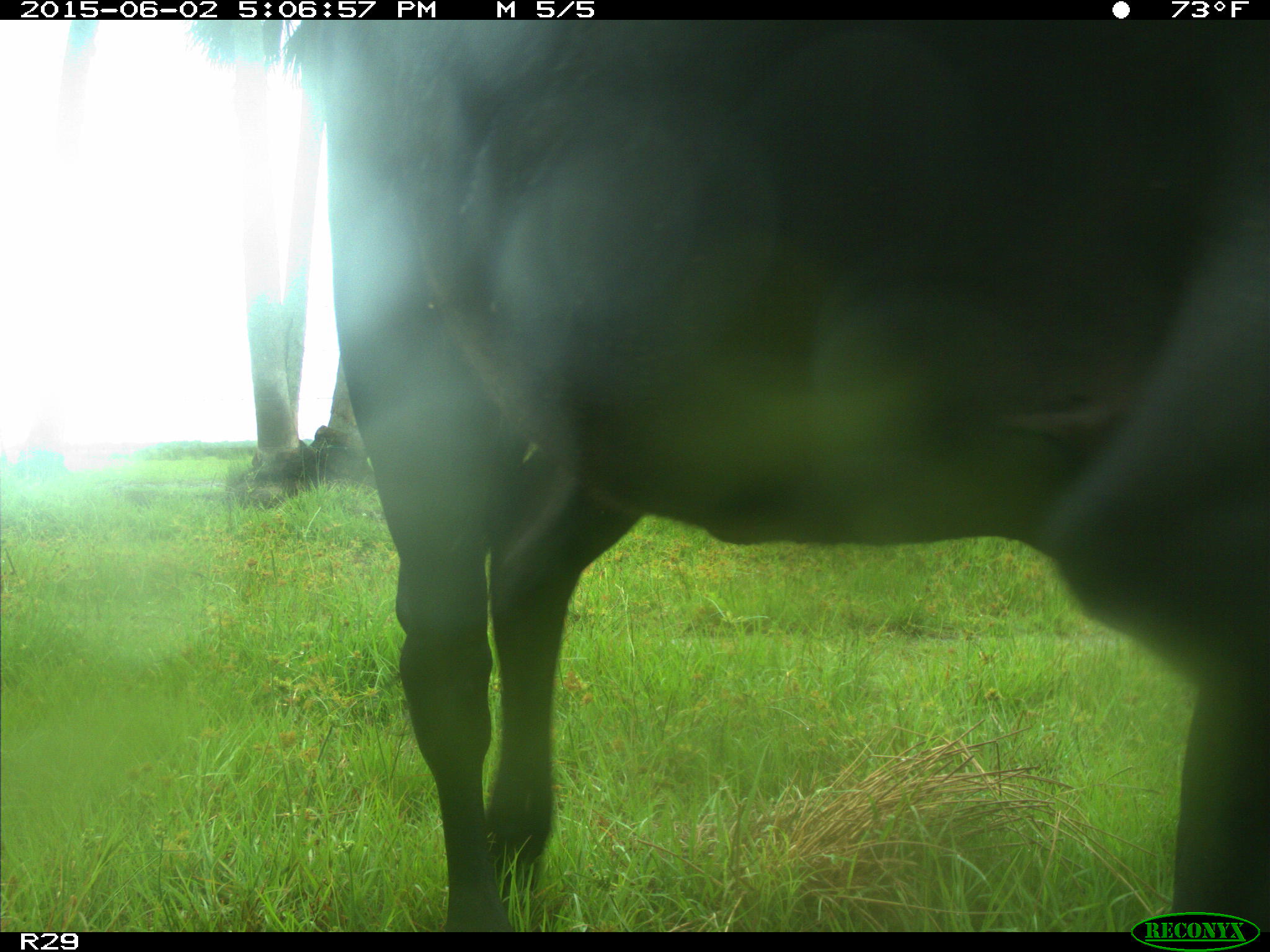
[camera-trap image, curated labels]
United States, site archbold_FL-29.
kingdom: Animalia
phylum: Chordata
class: Mammalia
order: Artiodactyla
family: Bovidae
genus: Bos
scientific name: Bos taurus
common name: domestic cow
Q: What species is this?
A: Bos taurus (domestic cow).